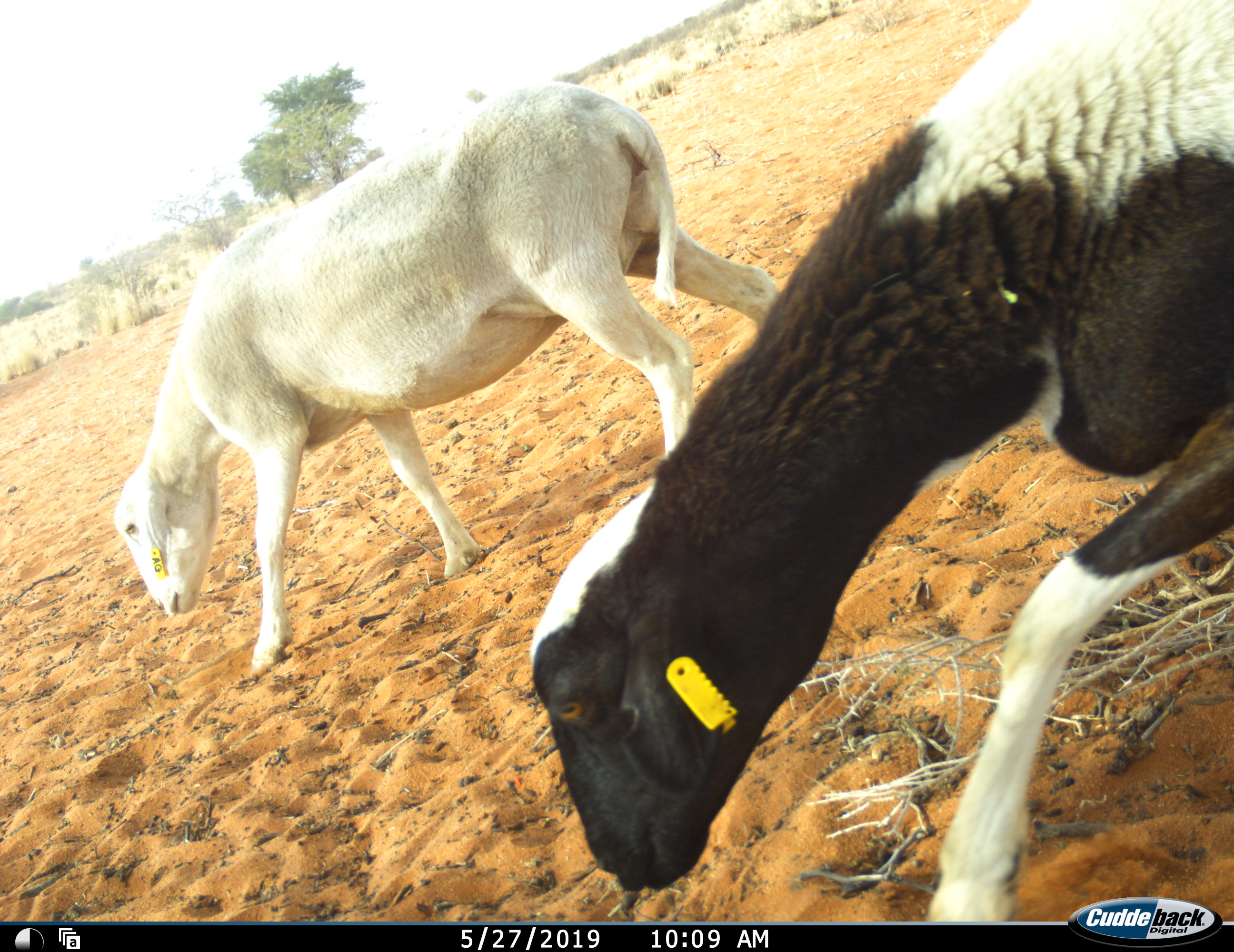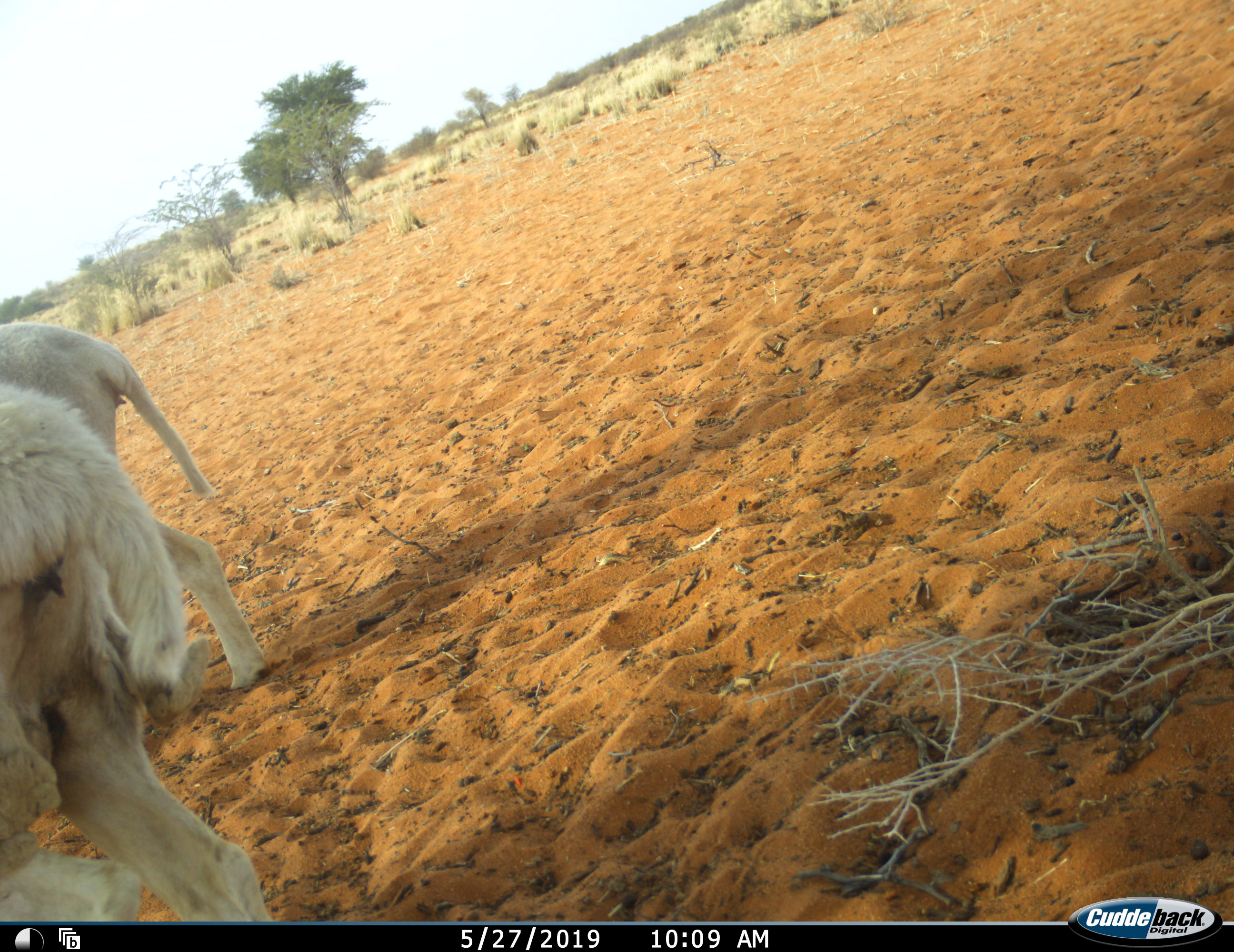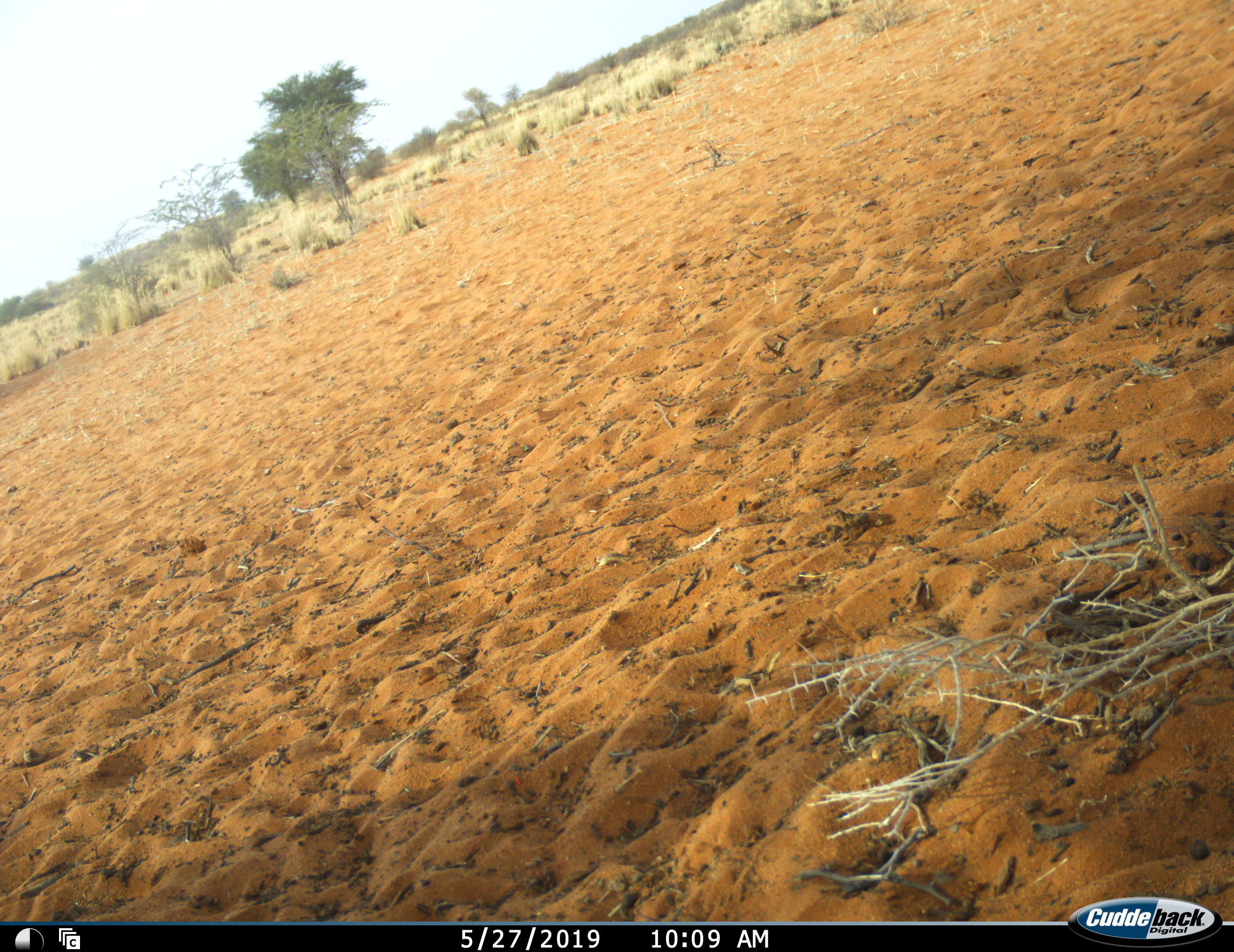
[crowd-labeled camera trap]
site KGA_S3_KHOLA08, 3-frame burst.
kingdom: Animalia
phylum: Chordata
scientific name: Vertebrata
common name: domestic animal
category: domesticanimal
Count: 2.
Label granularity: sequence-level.